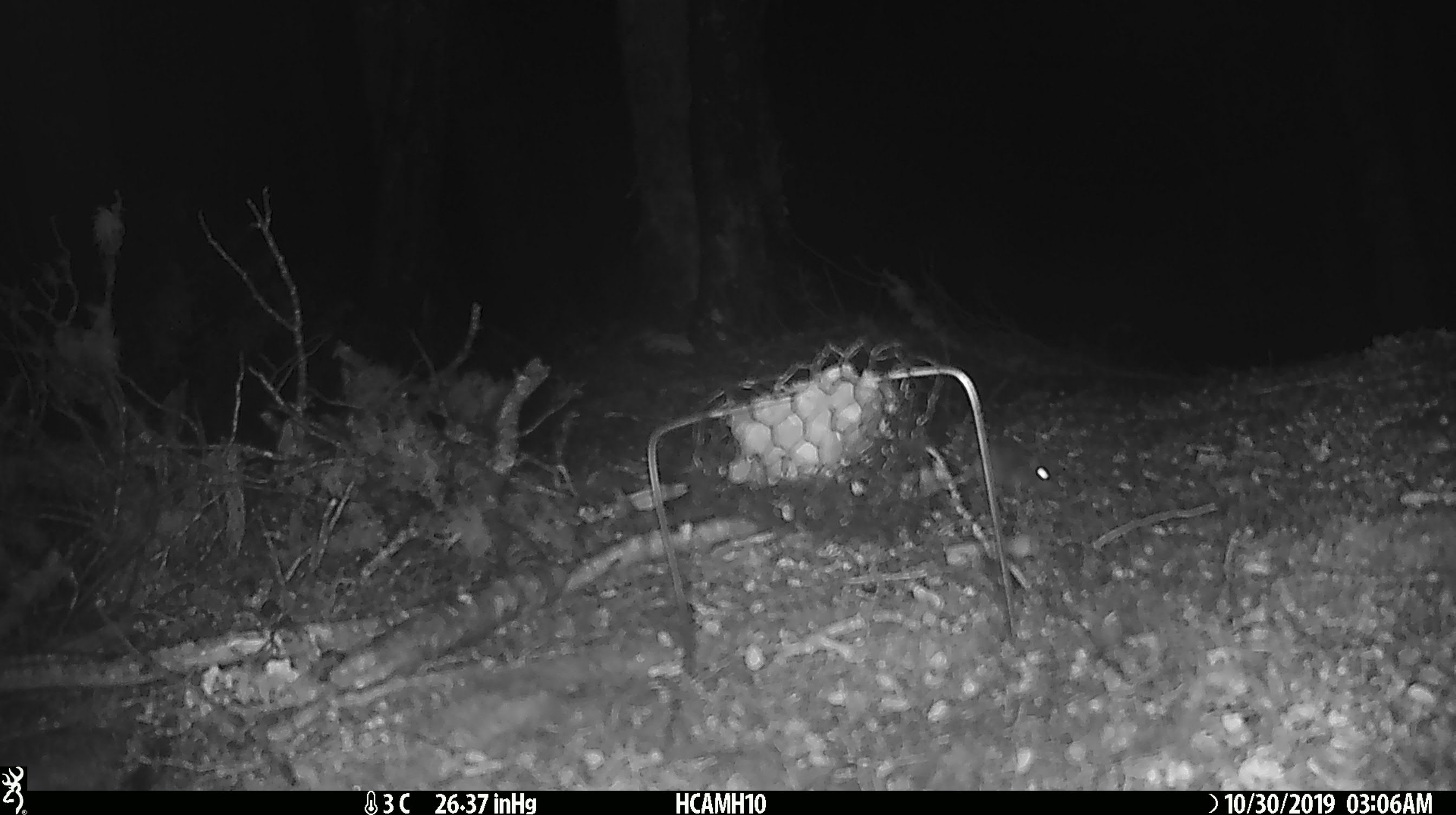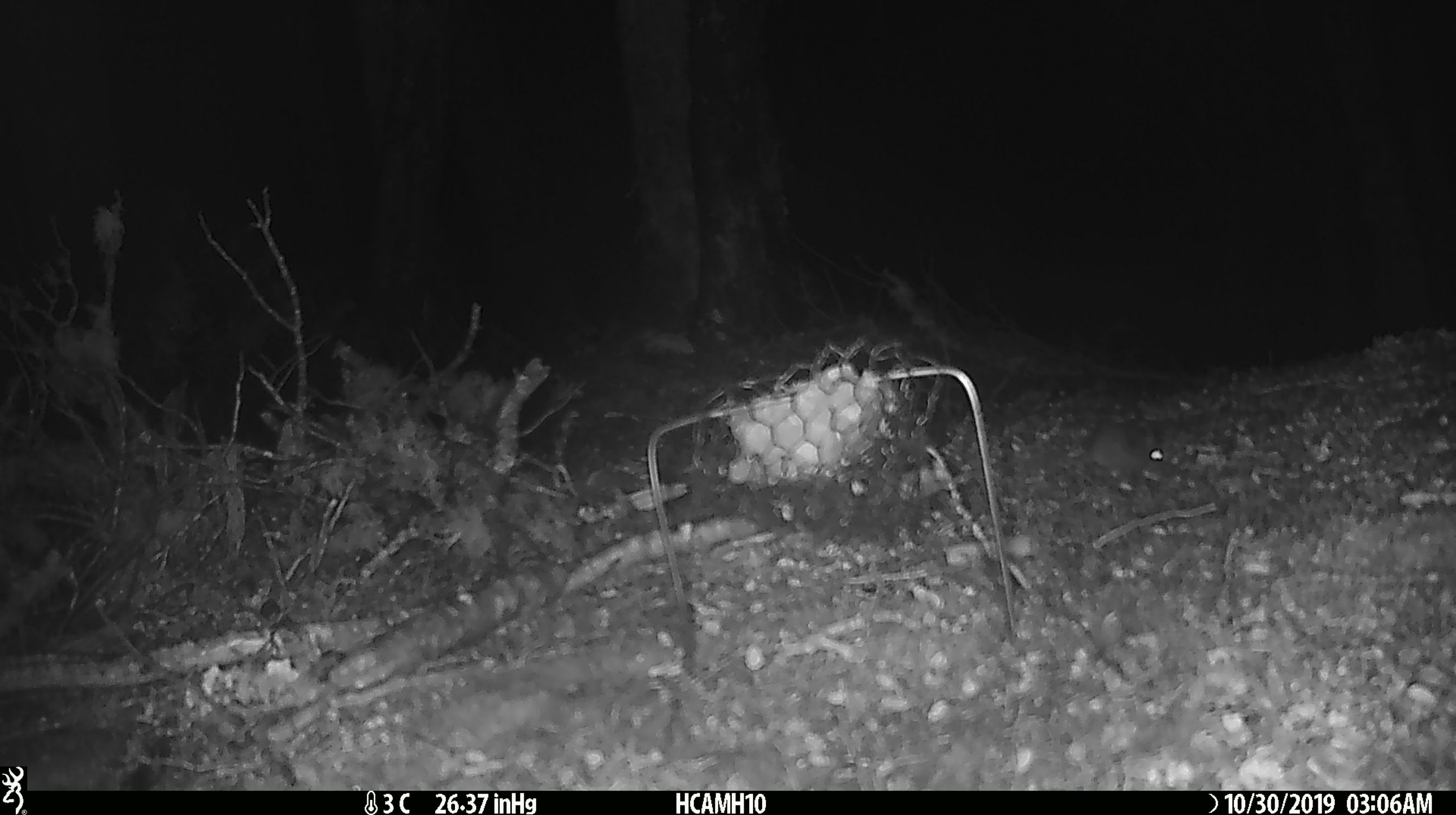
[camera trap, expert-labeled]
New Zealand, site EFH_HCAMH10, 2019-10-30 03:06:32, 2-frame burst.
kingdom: Animalia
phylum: Chordata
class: Mammalia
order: Rodentia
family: Muridae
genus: Mus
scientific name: Mus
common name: mouse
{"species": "mouse (Mus)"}